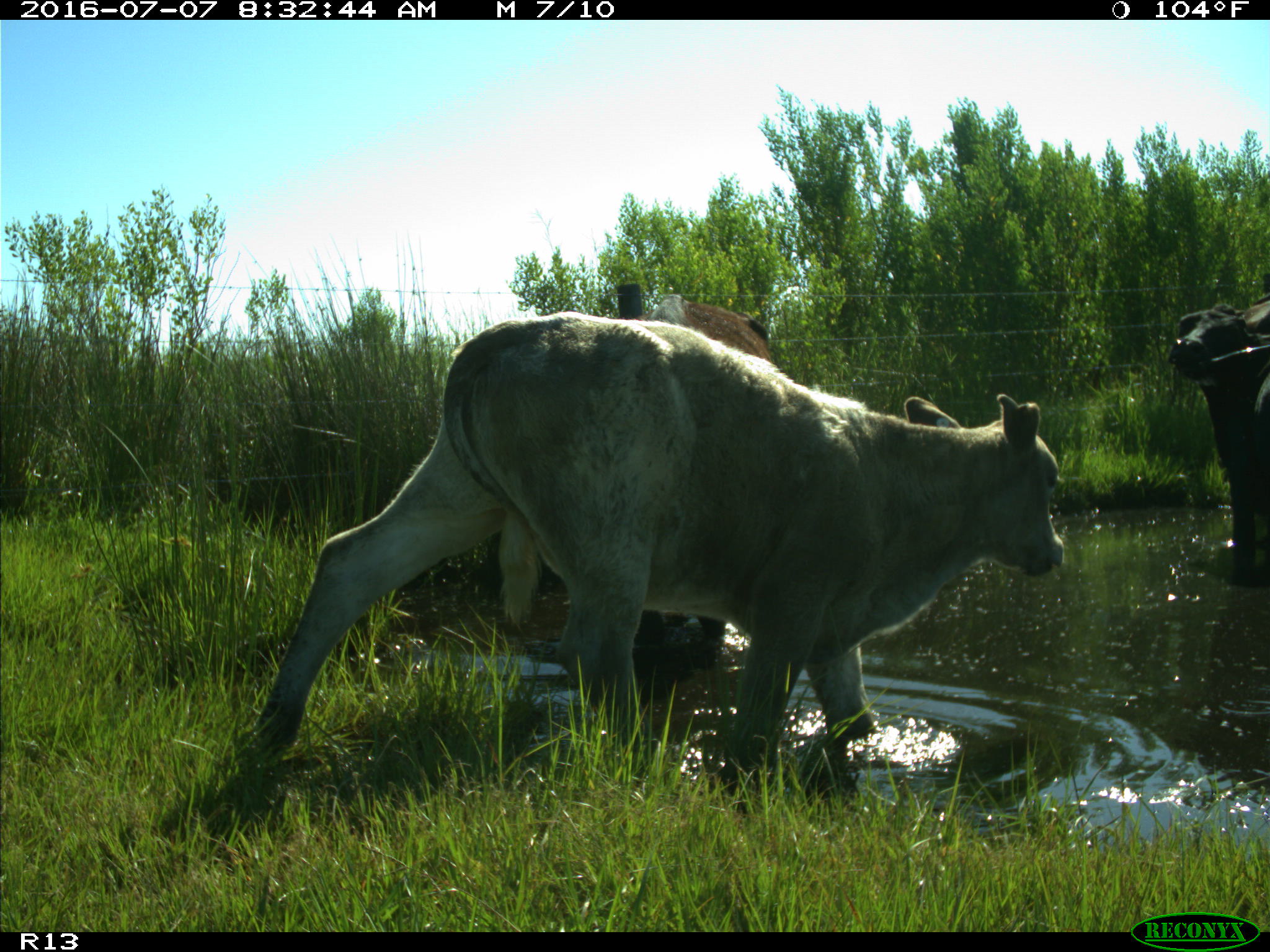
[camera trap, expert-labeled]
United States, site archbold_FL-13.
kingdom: Animalia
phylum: Chordata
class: Mammalia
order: Artiodactyla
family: Bovidae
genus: Bos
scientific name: Bos taurus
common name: domestic cow